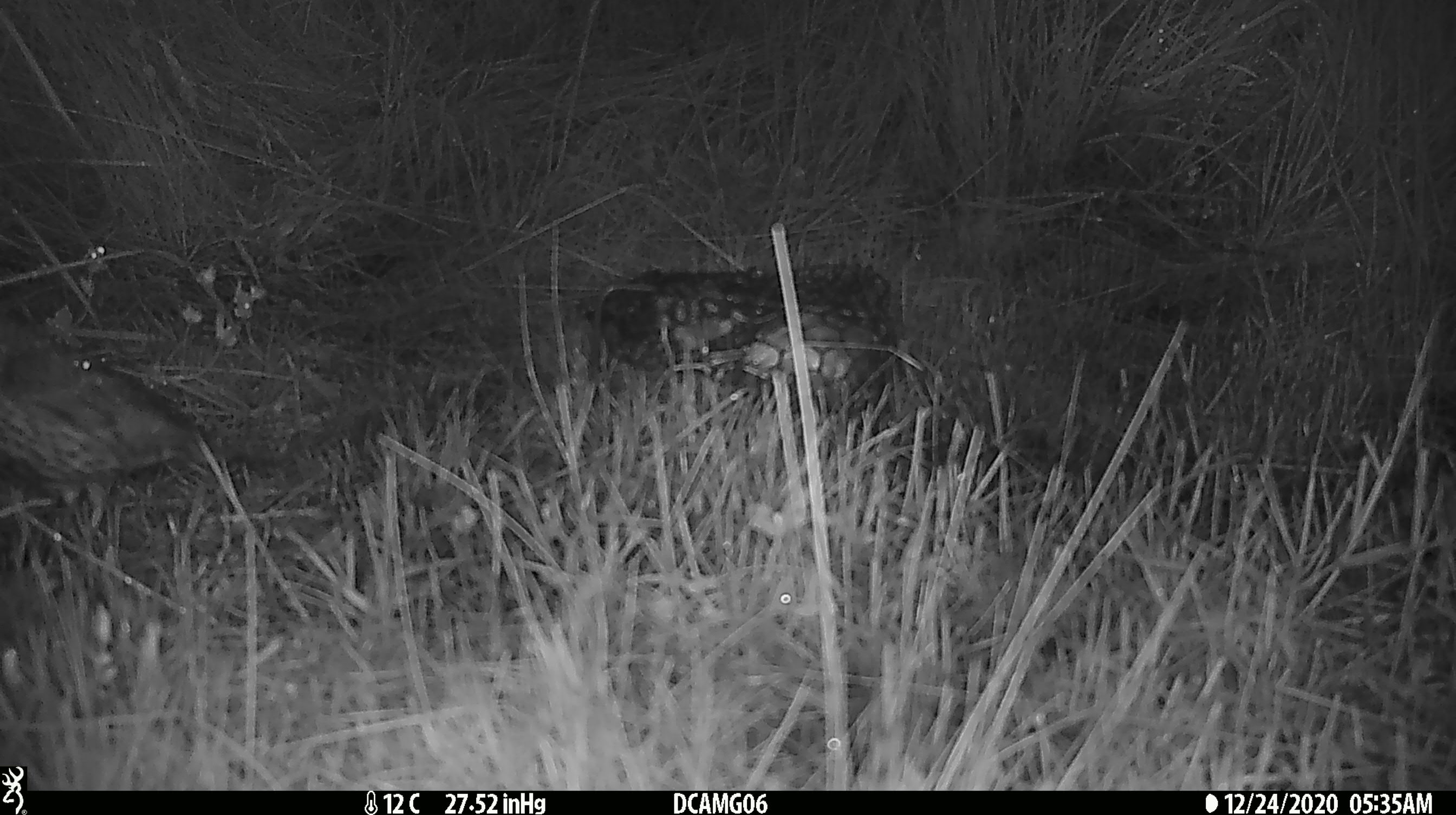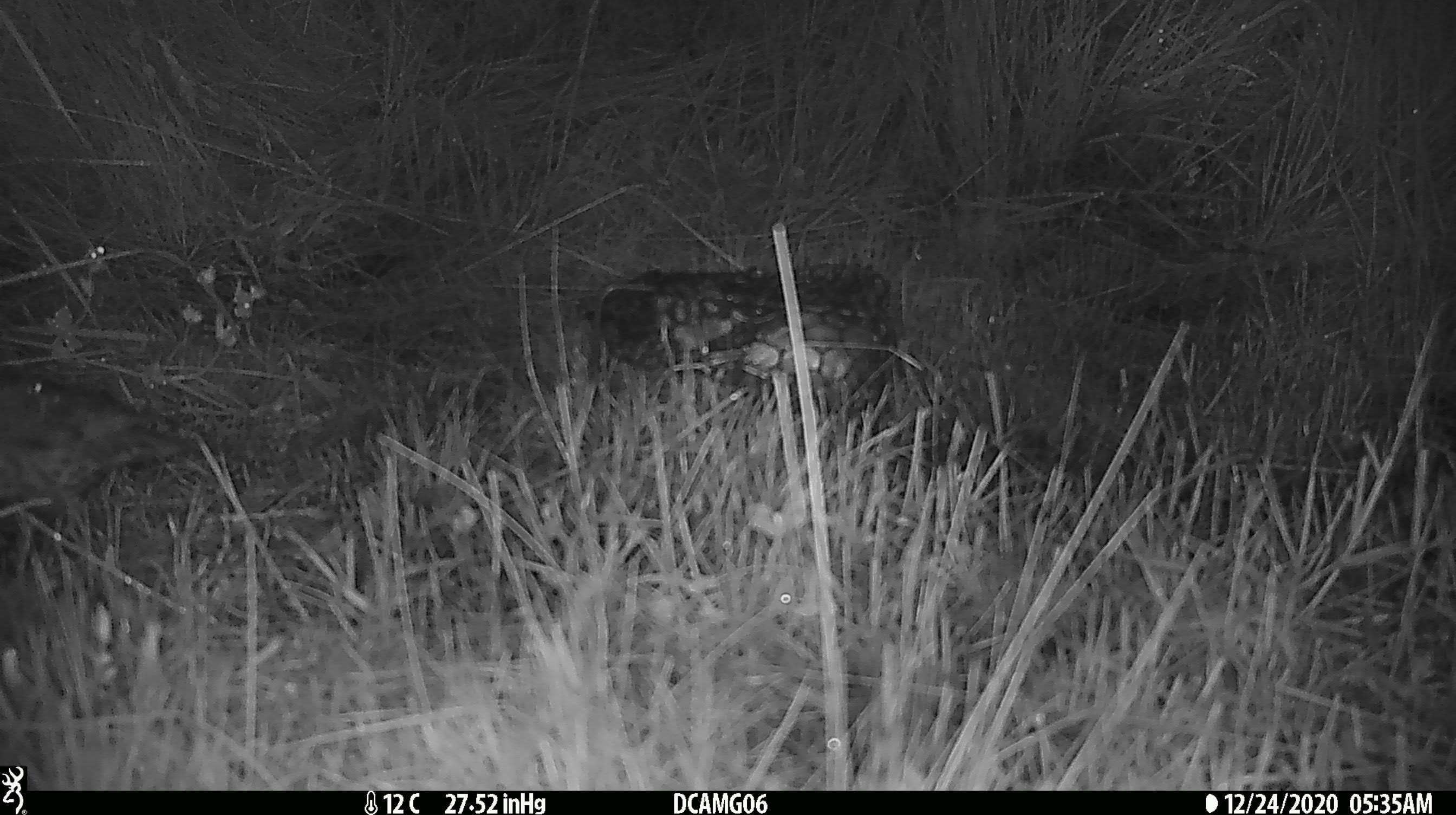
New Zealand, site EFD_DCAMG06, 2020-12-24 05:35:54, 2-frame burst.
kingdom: Animalia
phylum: Chordata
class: Aves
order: Passeriformes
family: Turdidae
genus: Turdus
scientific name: Turdus philomelos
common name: song thrush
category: thrush